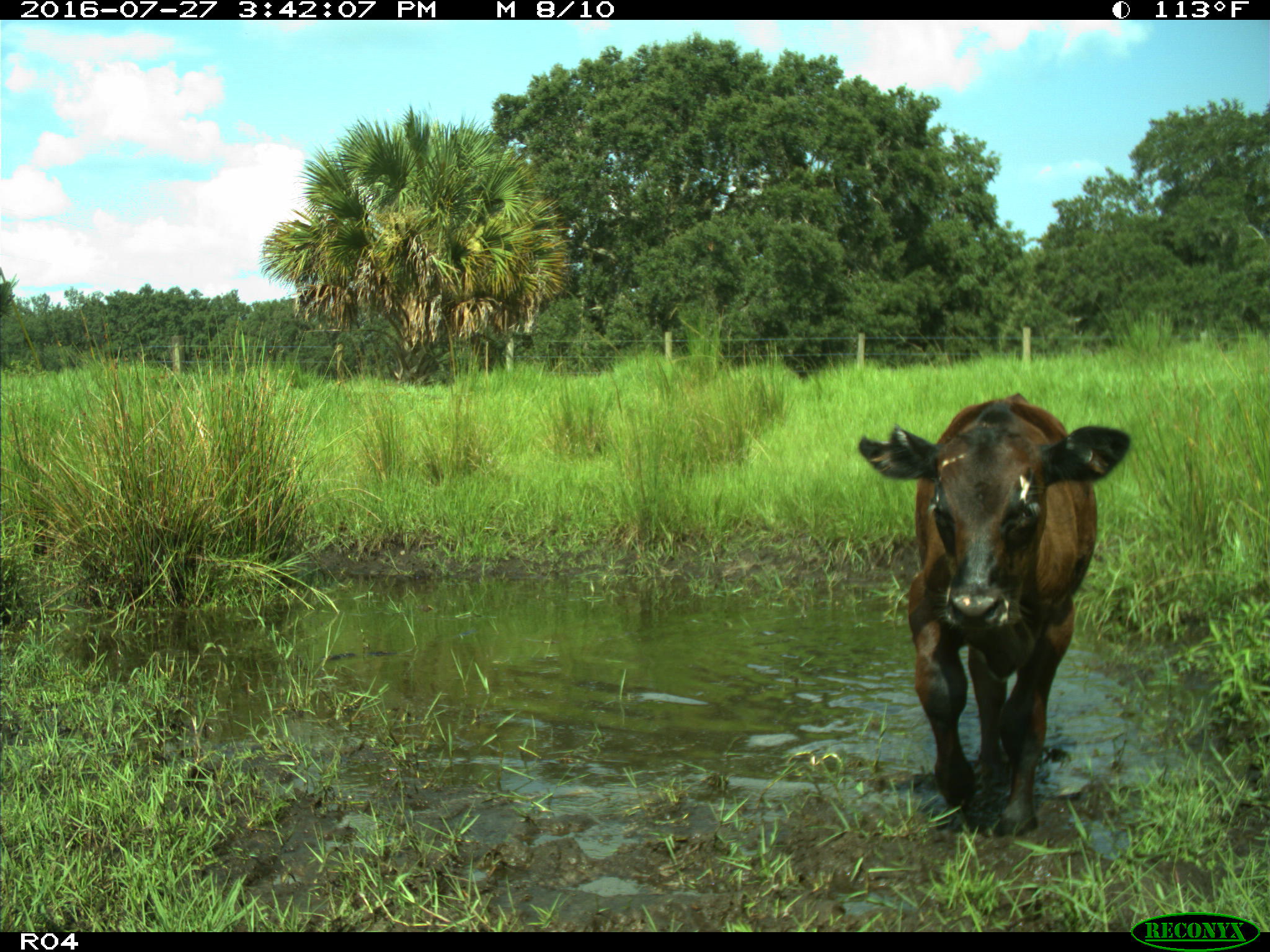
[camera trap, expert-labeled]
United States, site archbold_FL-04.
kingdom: Animalia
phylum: Chordata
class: Mammalia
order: Artiodactyla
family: Bovidae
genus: Bos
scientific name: Bos taurus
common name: domestic cow